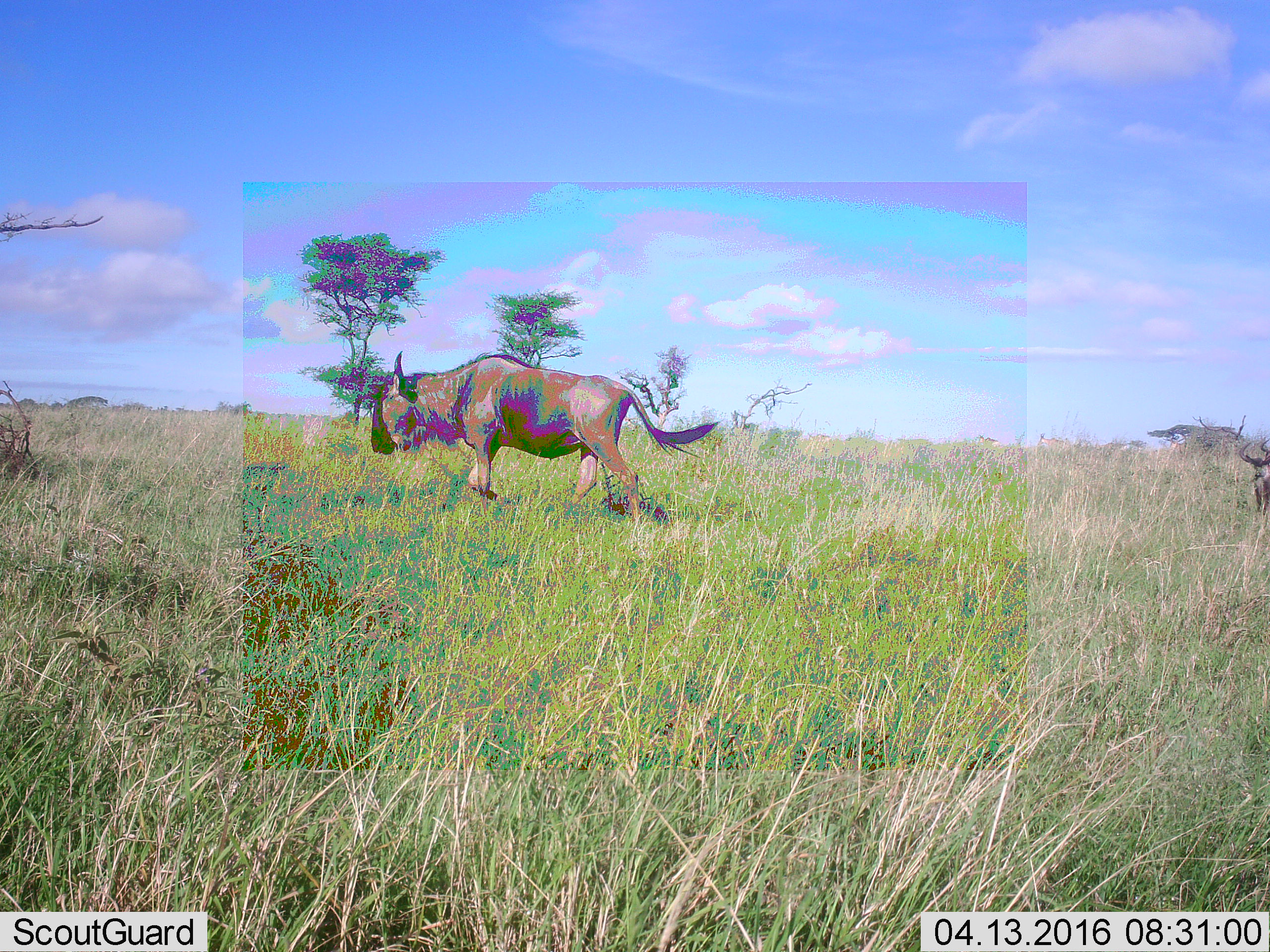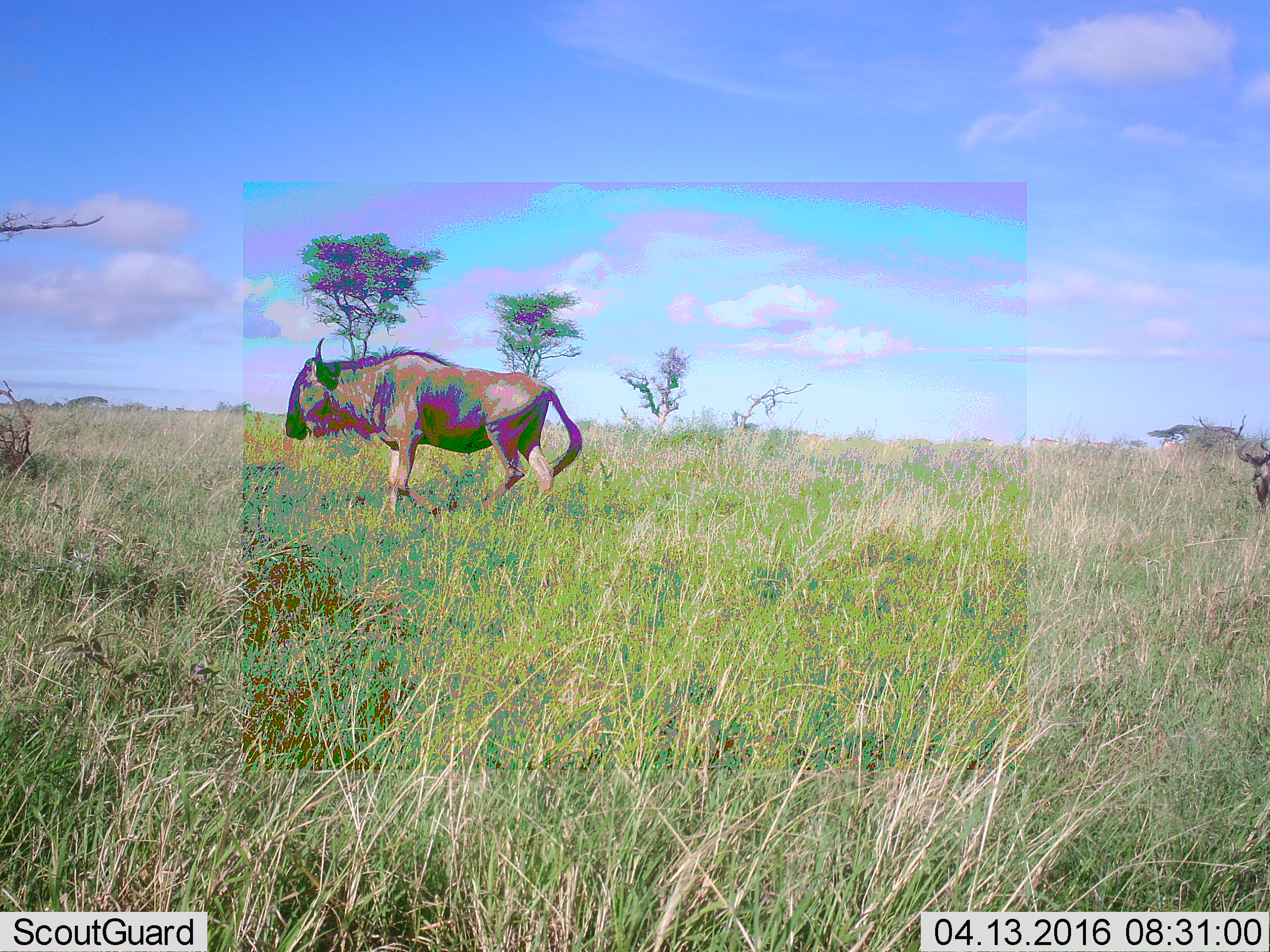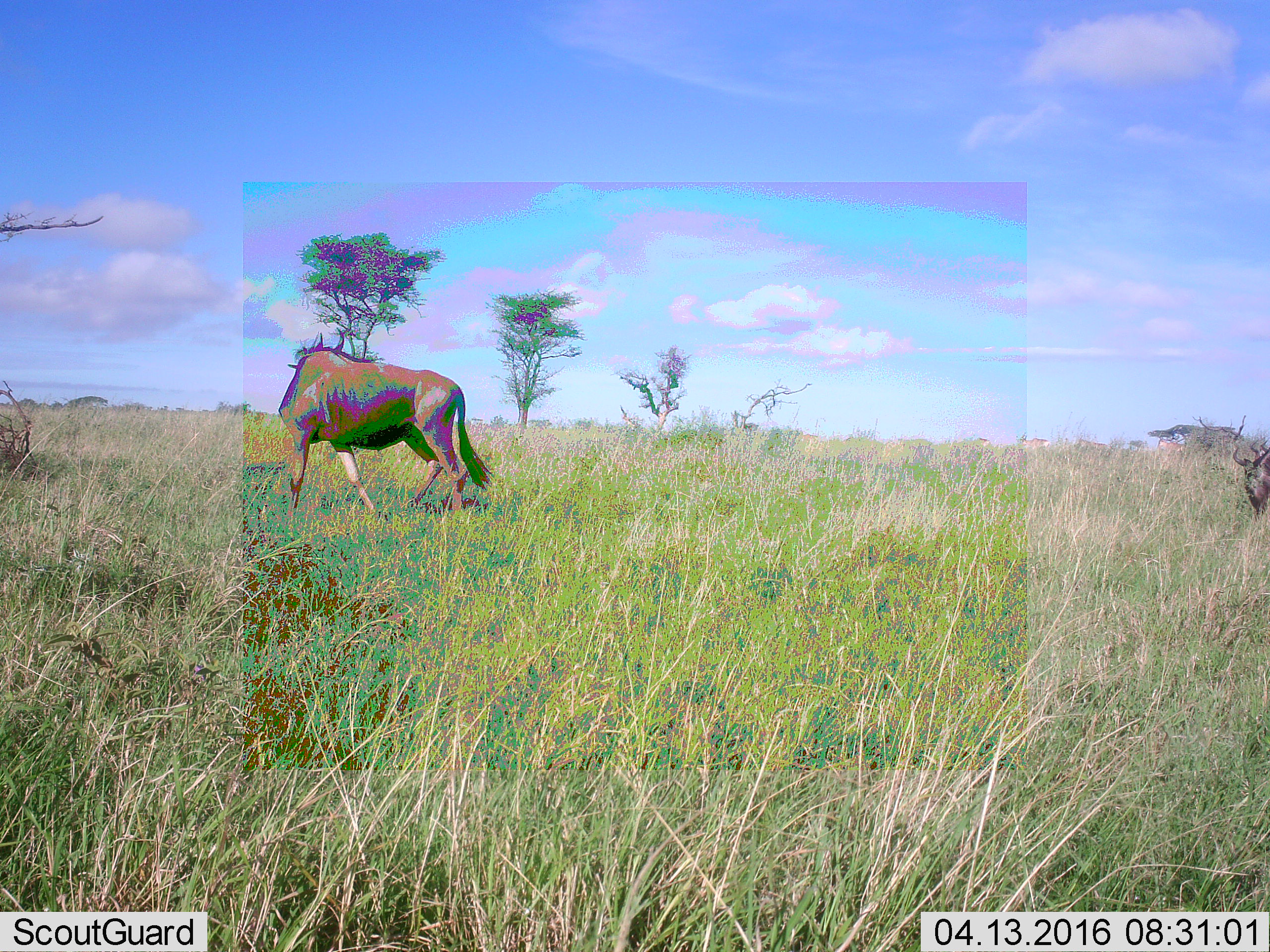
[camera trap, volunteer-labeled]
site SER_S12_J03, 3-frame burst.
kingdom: Animalia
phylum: Chordata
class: Mammalia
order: Artiodactyla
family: Bovidae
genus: Connochaetes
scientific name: Connochaetes taurinus taurinus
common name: blue wildebeest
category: wildebeestblue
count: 2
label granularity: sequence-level